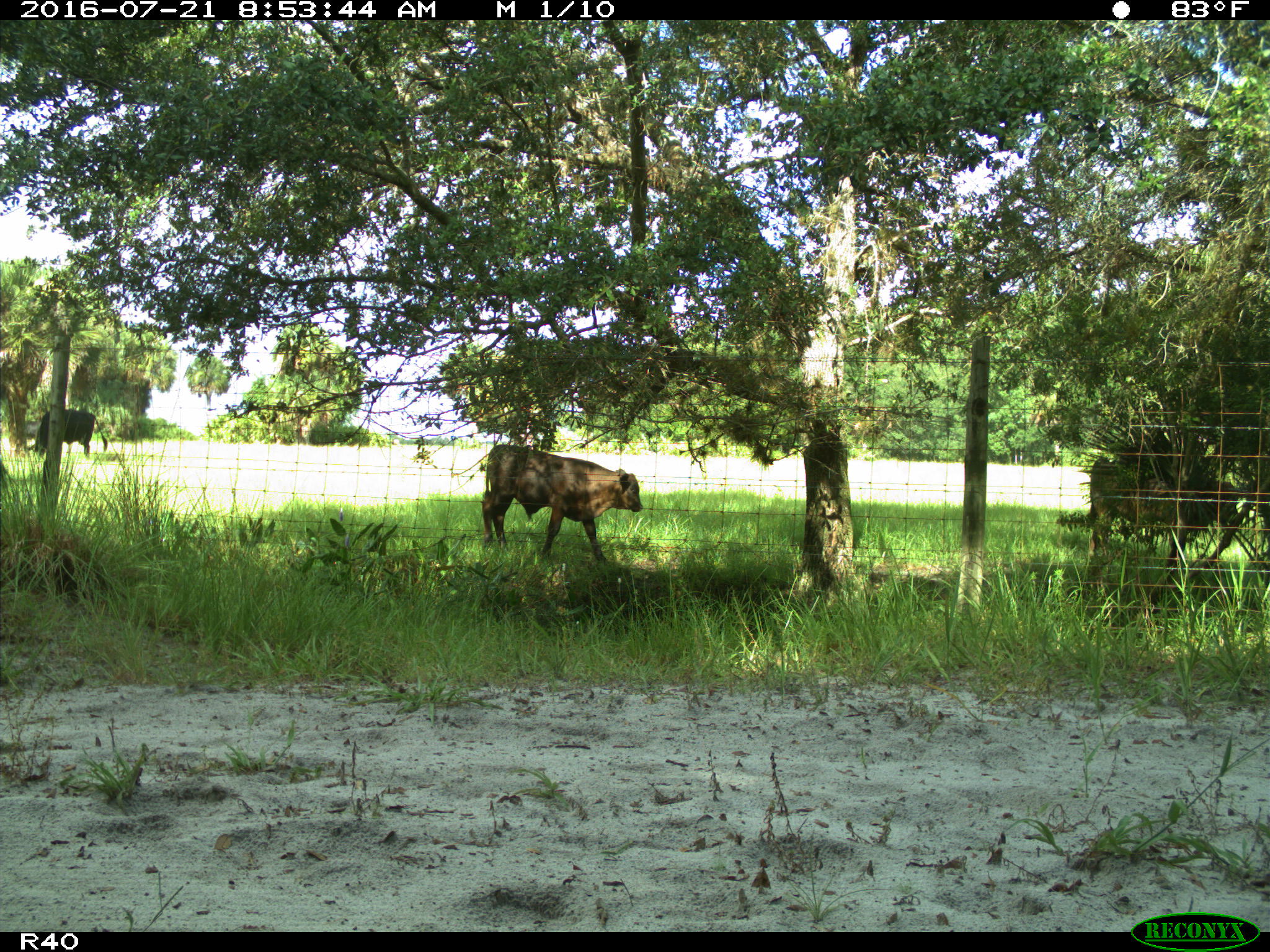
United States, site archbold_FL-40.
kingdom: Animalia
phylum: Chordata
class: Mammalia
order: Artiodactyla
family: Bovidae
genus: Bos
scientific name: Bos taurus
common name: domestic cow